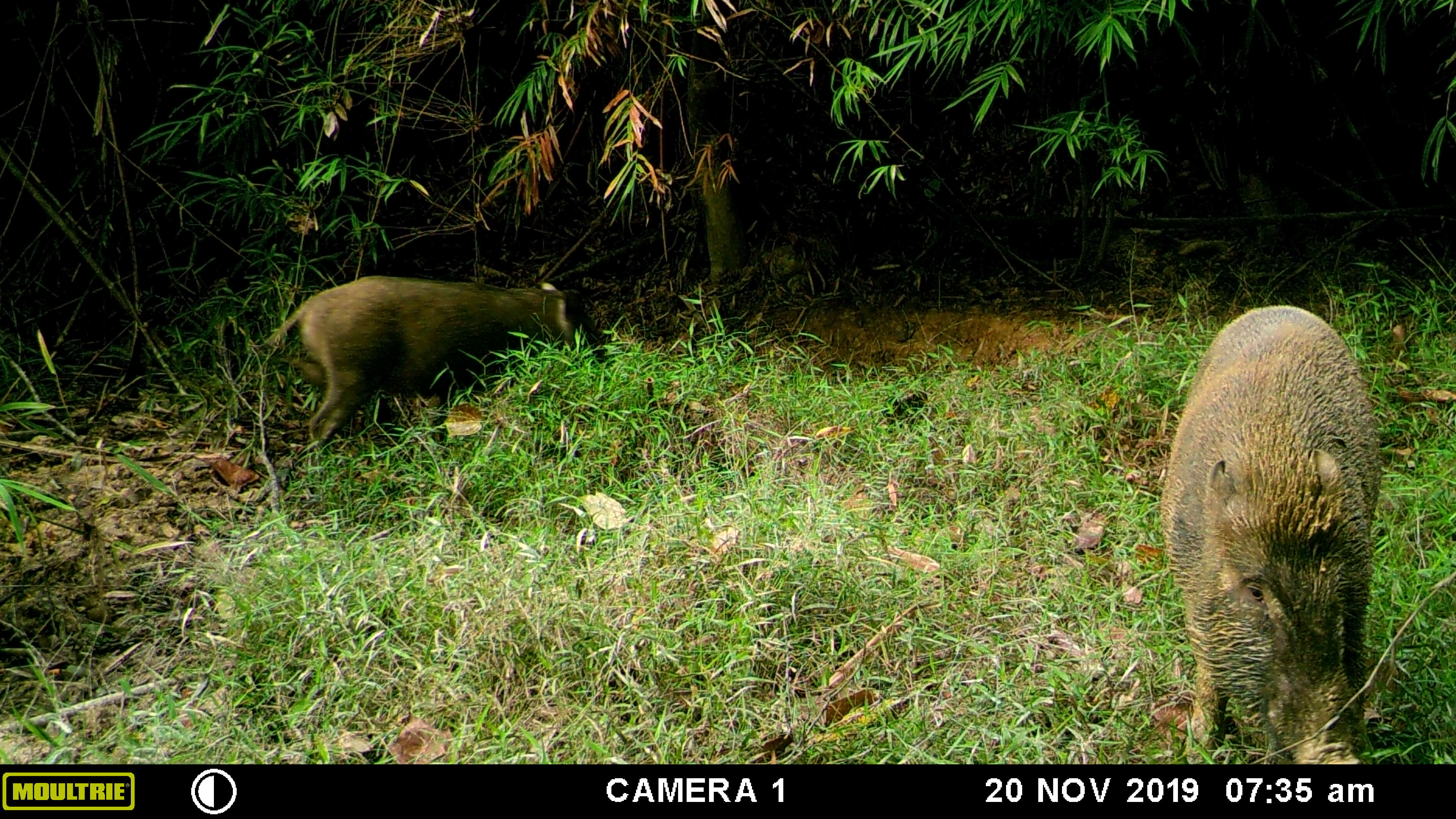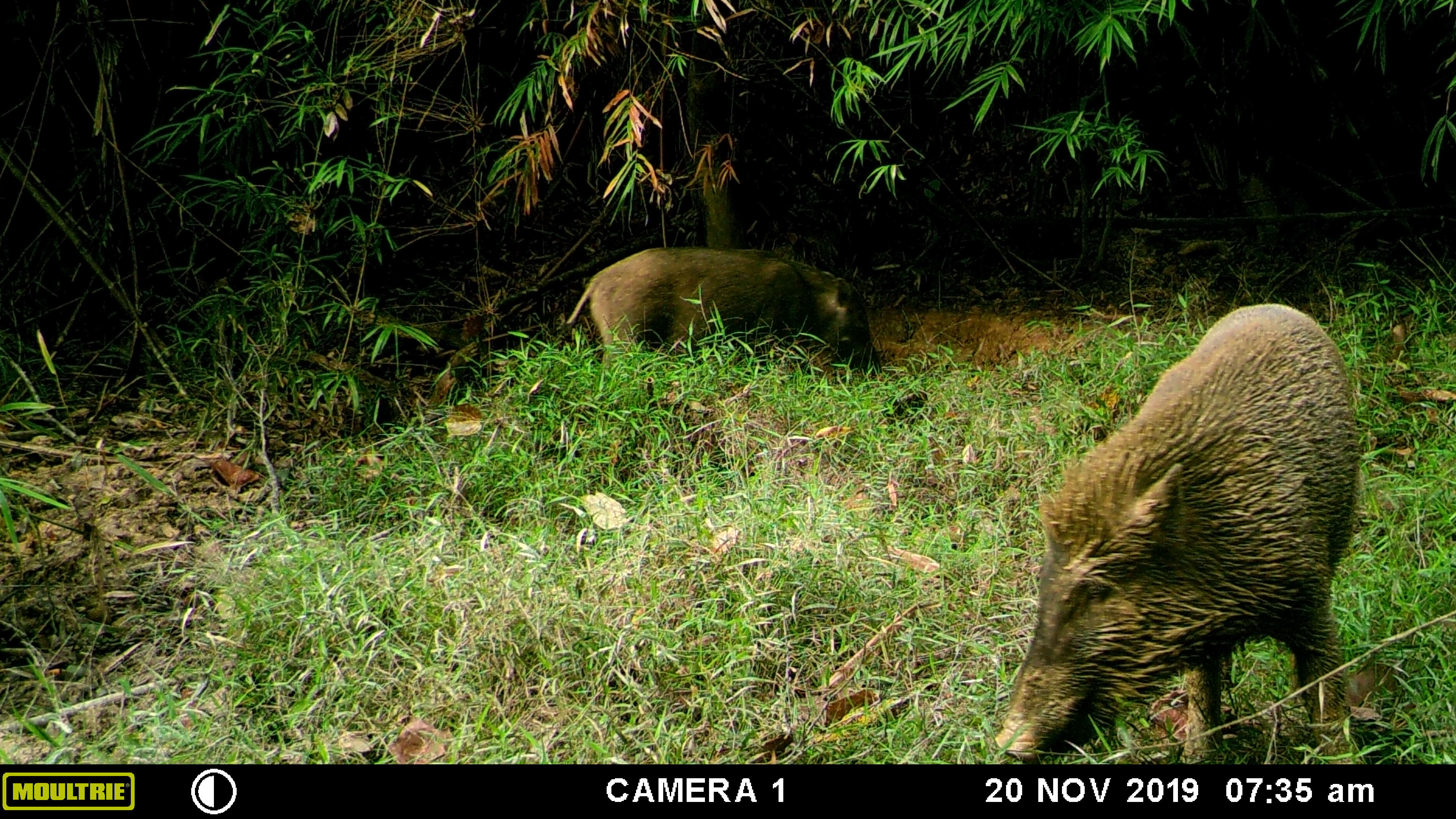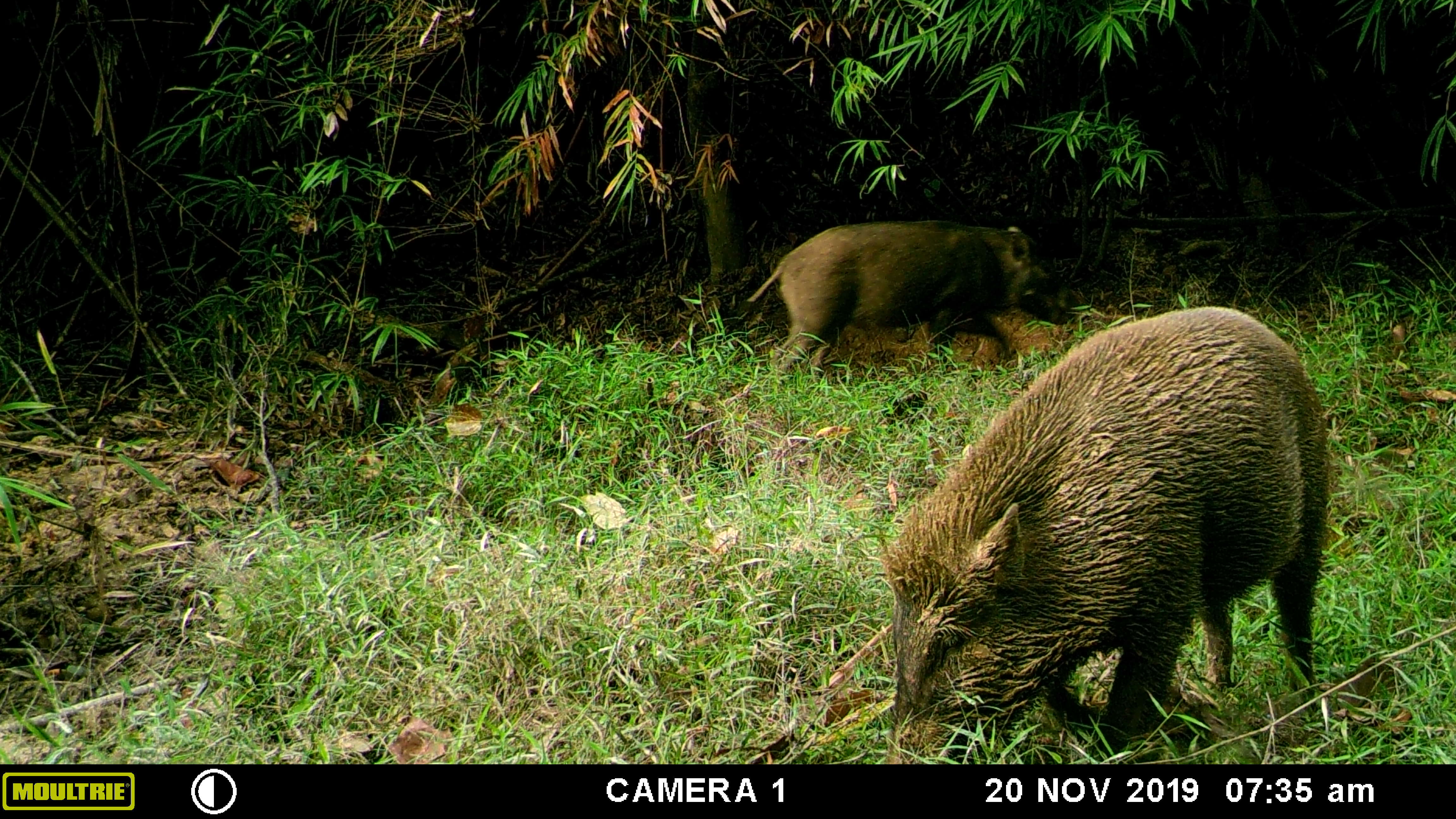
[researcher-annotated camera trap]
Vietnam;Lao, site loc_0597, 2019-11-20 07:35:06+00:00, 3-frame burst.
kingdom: Animalia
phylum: Chordata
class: Mammalia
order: Artiodactyla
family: Suidae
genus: Sus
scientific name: Sus scrofa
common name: eurasian wild pig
Eurasian wild pig (Sus scrofa). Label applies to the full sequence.